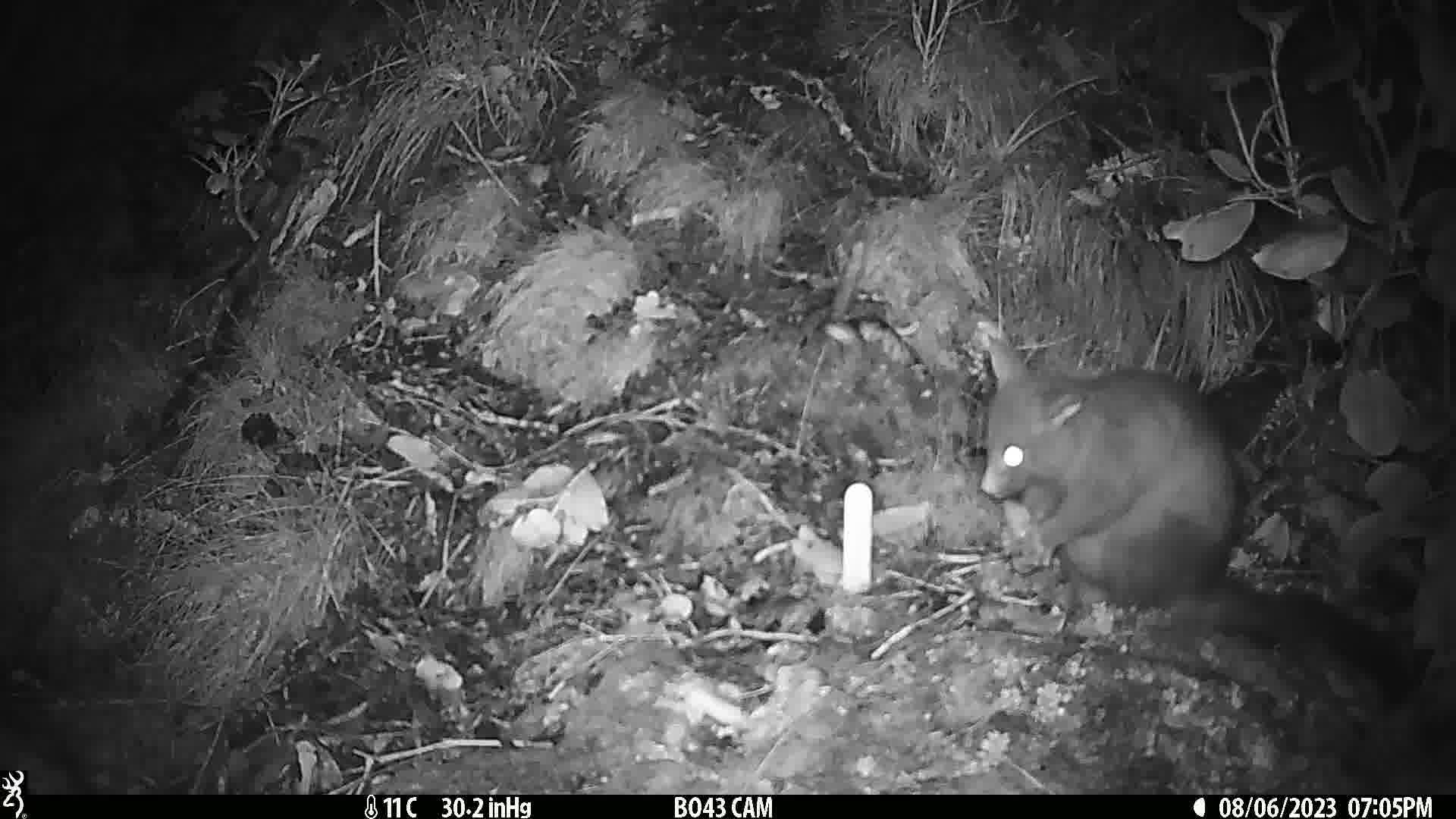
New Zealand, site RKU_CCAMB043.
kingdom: Animalia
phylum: Chordata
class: Mammalia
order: Diprotodontia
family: Phalangeridae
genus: Trichosurus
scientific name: Trichosurus vulpecula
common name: common brushtail possum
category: possum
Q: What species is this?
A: Possum (common brushtail possum) (Trichosurus vulpecula).